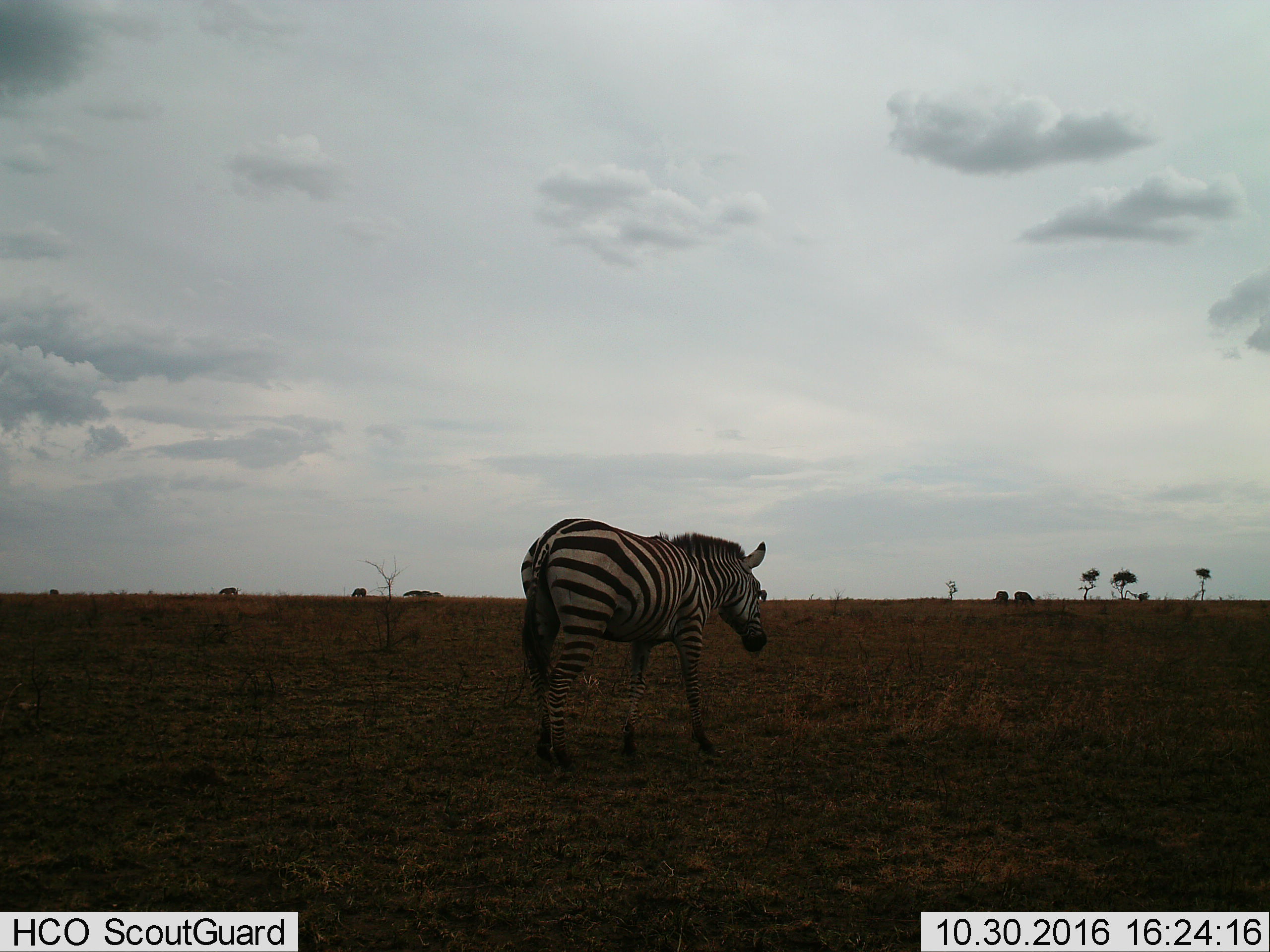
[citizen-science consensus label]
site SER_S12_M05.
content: unidentified animal